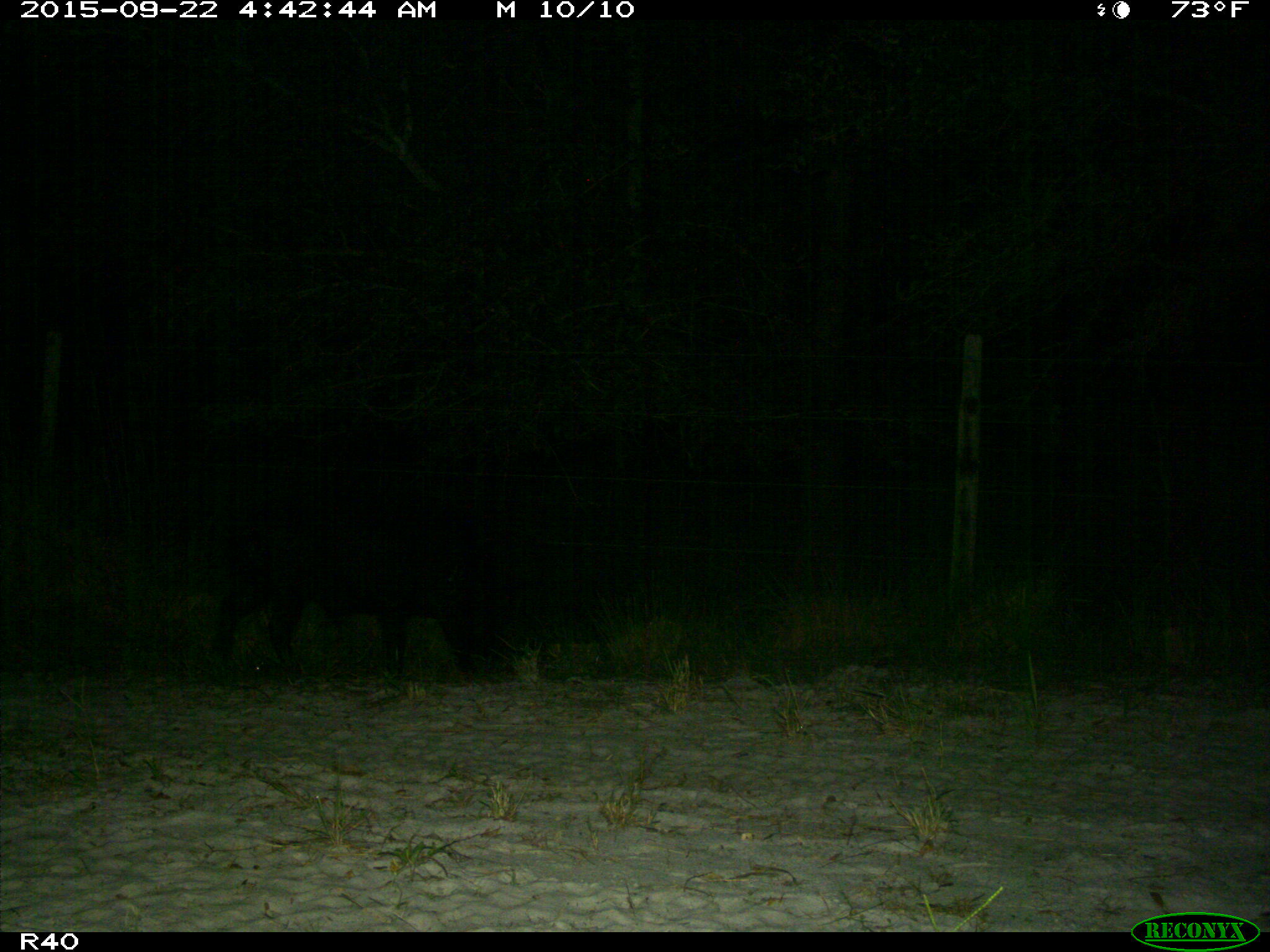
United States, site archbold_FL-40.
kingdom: Animalia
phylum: Chordata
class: Mammalia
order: Artiodactyla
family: Suidae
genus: Sus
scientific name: Sus scrofa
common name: wild boar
Sus scrofa (wild boar).